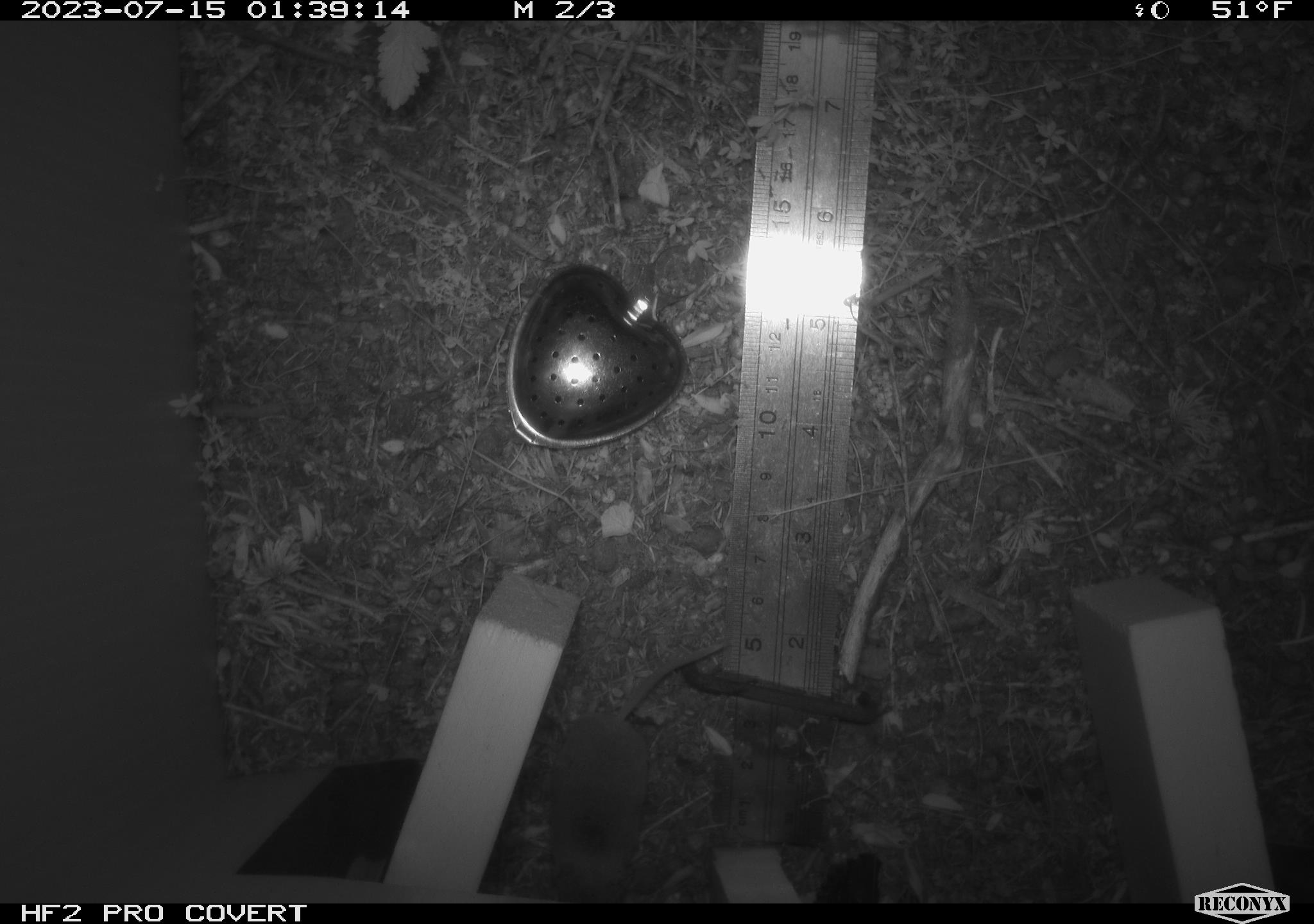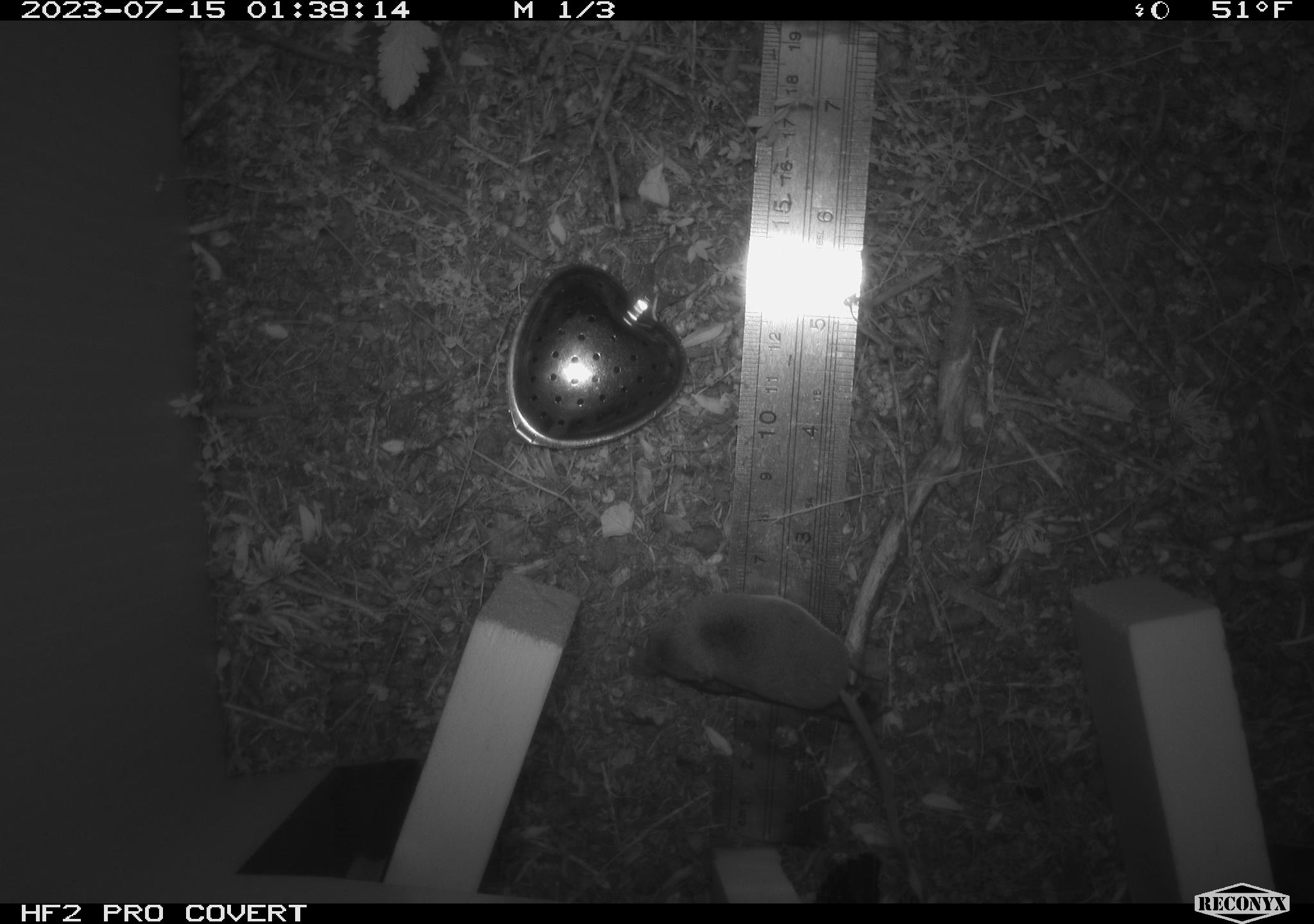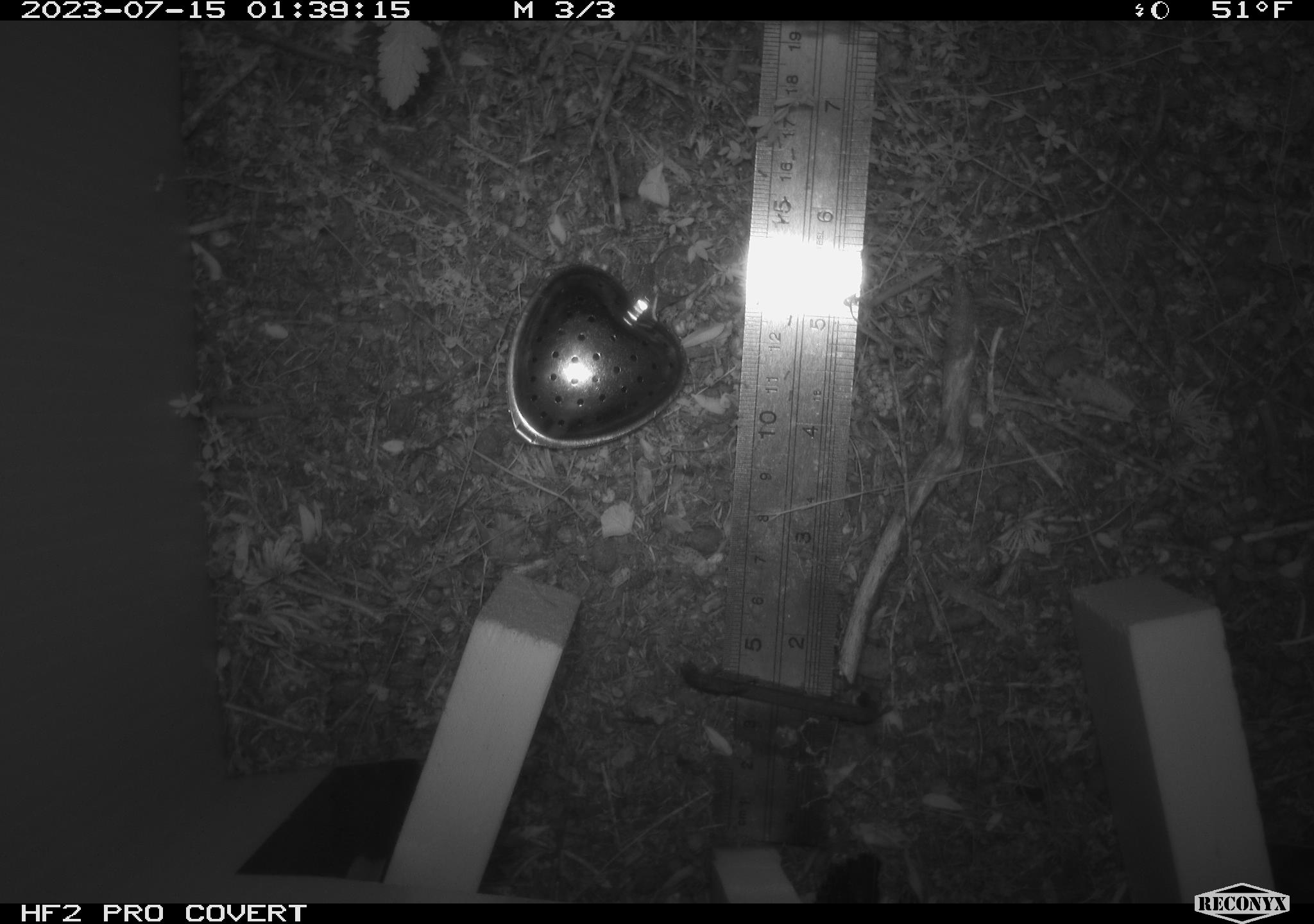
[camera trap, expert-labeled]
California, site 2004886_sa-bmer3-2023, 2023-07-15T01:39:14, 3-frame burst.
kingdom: Animalia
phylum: Chordata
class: Mammalia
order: Eulipotyphla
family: Soricidae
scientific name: Soricidae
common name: shrews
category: soricidae family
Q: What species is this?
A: Soricidae family (shrews) (Soricidae).